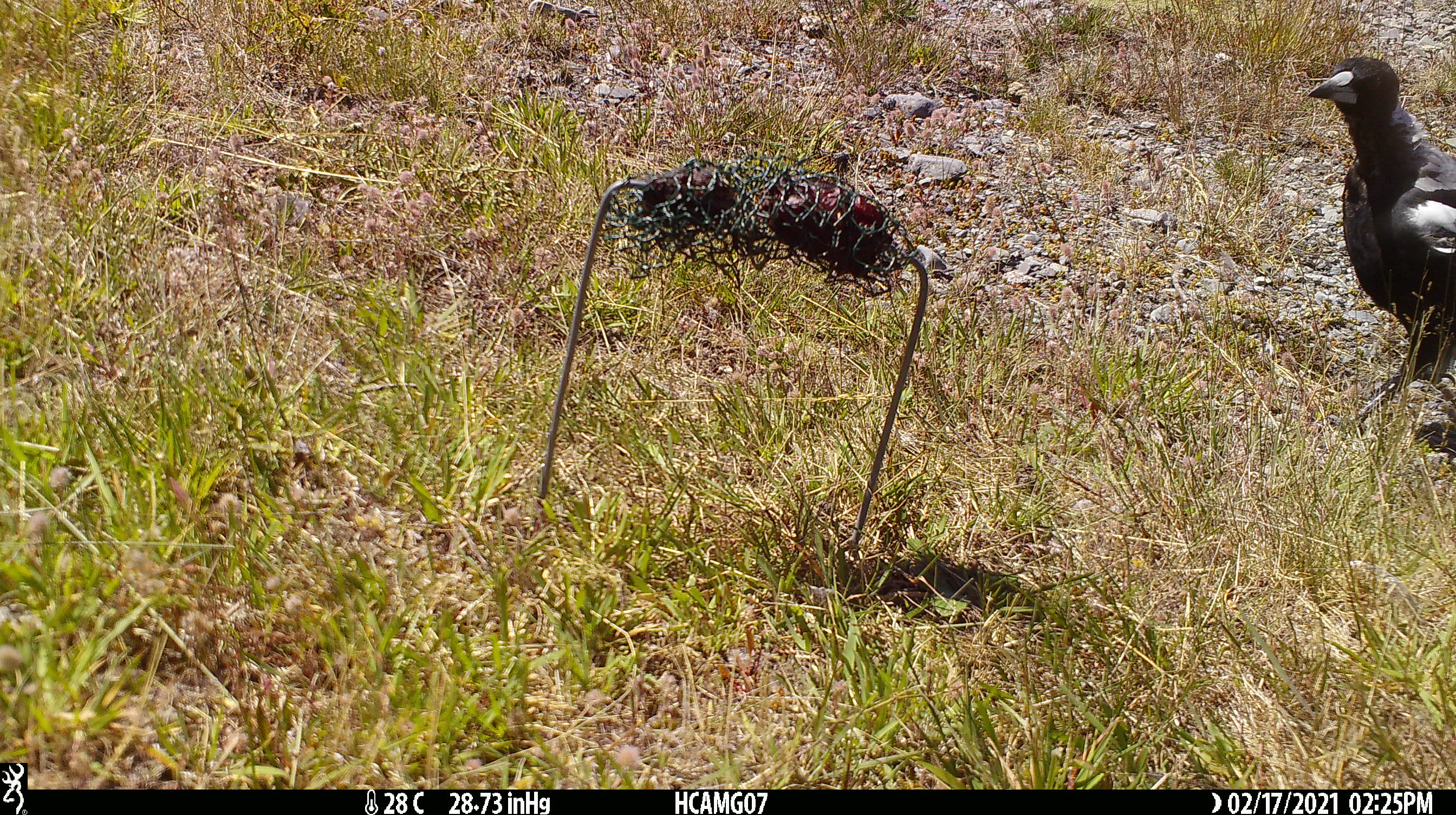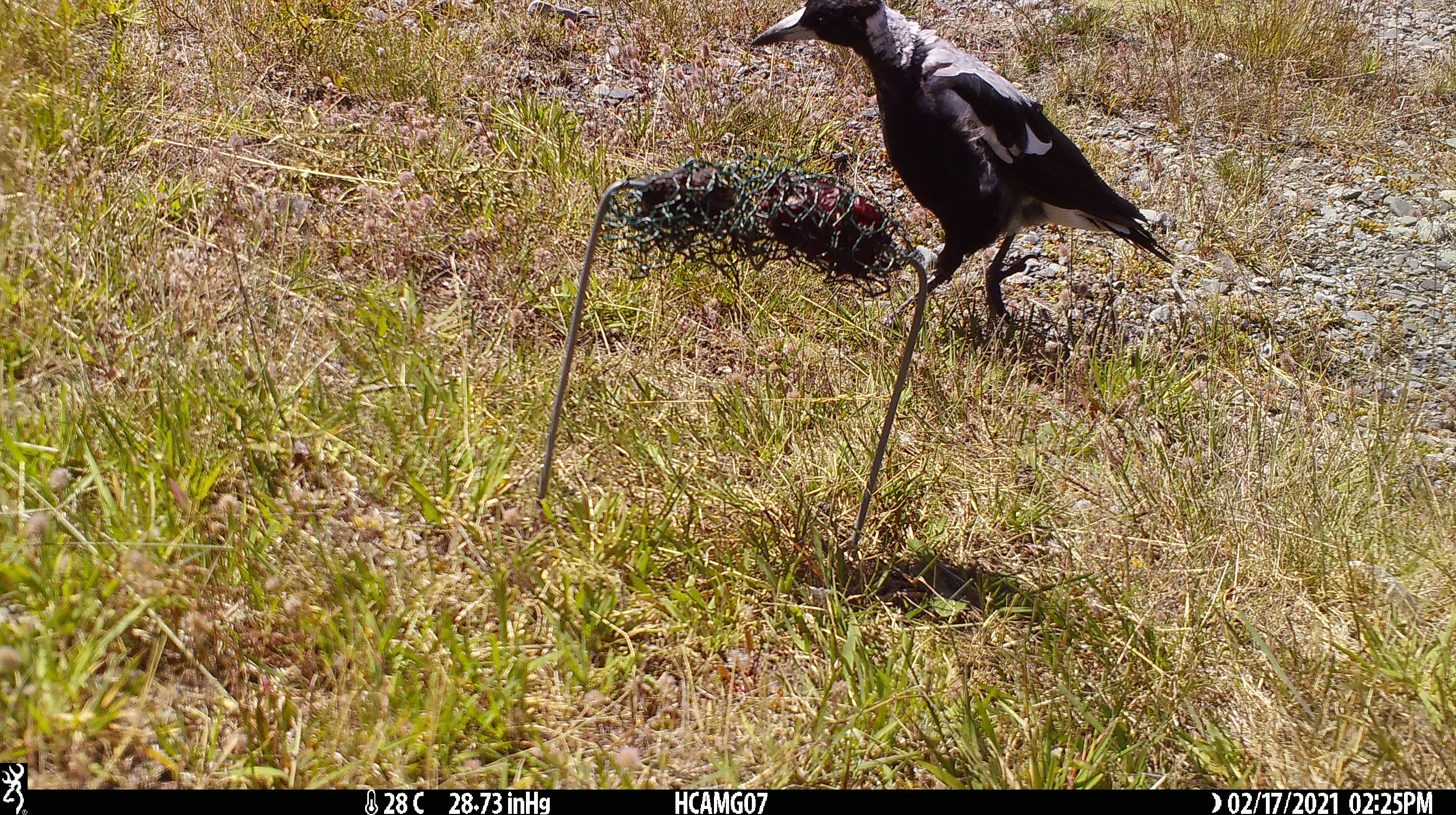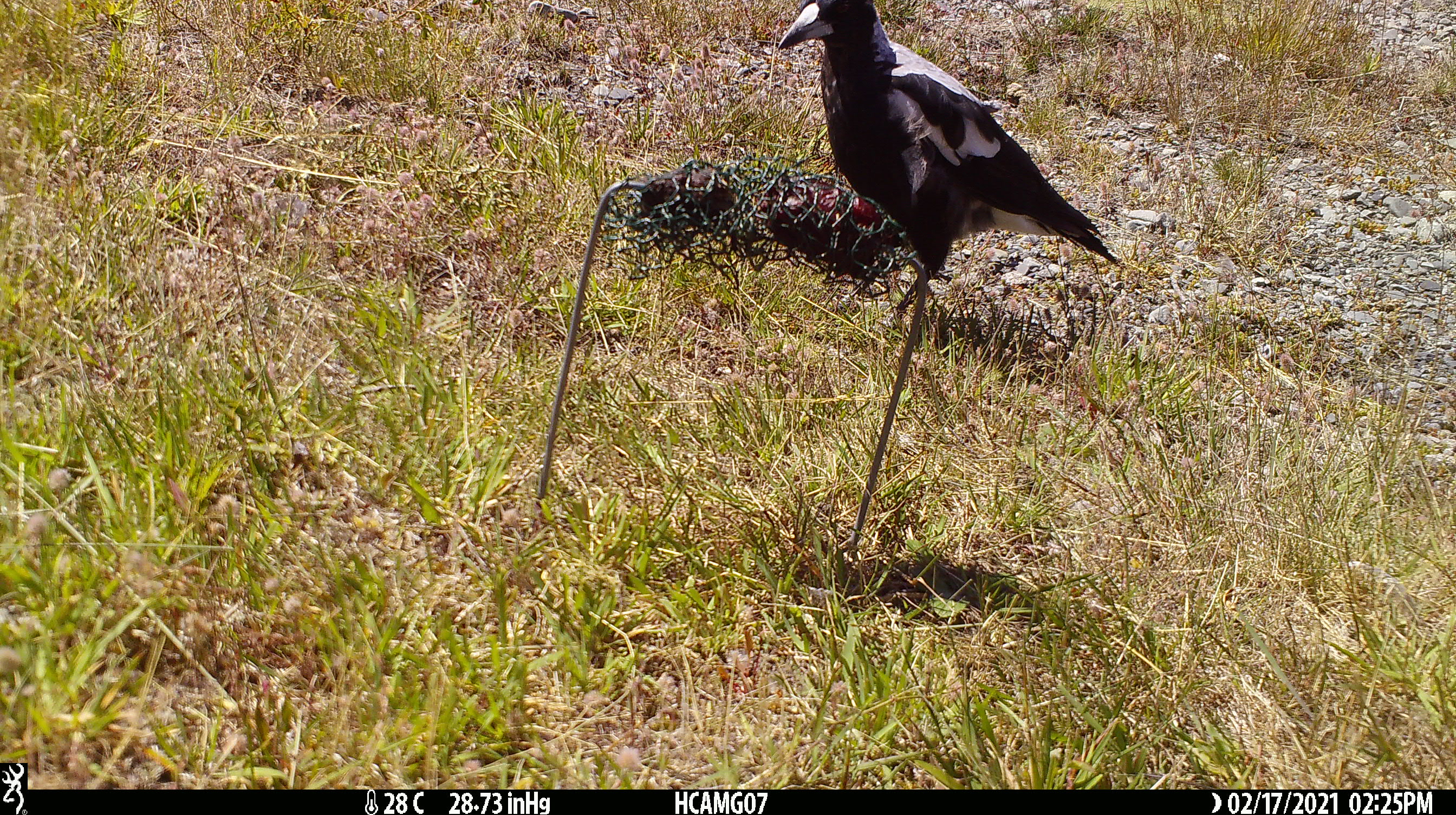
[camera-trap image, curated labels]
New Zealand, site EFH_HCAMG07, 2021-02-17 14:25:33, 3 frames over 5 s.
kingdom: Animalia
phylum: Chordata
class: Aves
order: Passeriformes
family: Artamidae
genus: Gymnorhina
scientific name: Gymnorhina tibicen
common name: australian magpie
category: magpie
Magpie (australian magpie) (Gymnorhina tibicen).